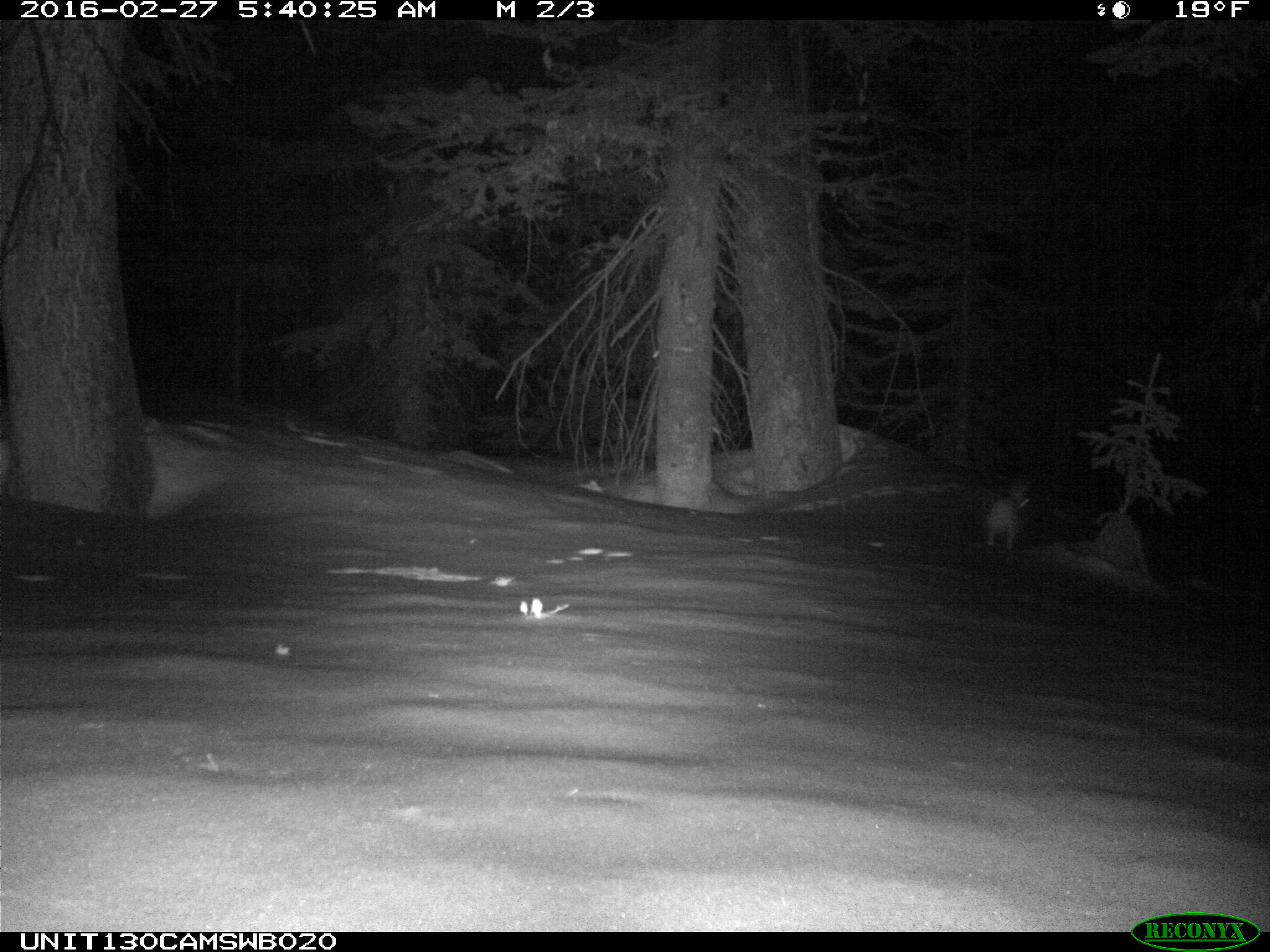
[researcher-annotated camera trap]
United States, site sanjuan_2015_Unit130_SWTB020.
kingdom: Animalia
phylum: Chordata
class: Mammalia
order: Lagomorpha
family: Leporidae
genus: Lepus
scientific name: Lepus americanus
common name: snowshoe hare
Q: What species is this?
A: Lepus americanus (snowshoe hare).